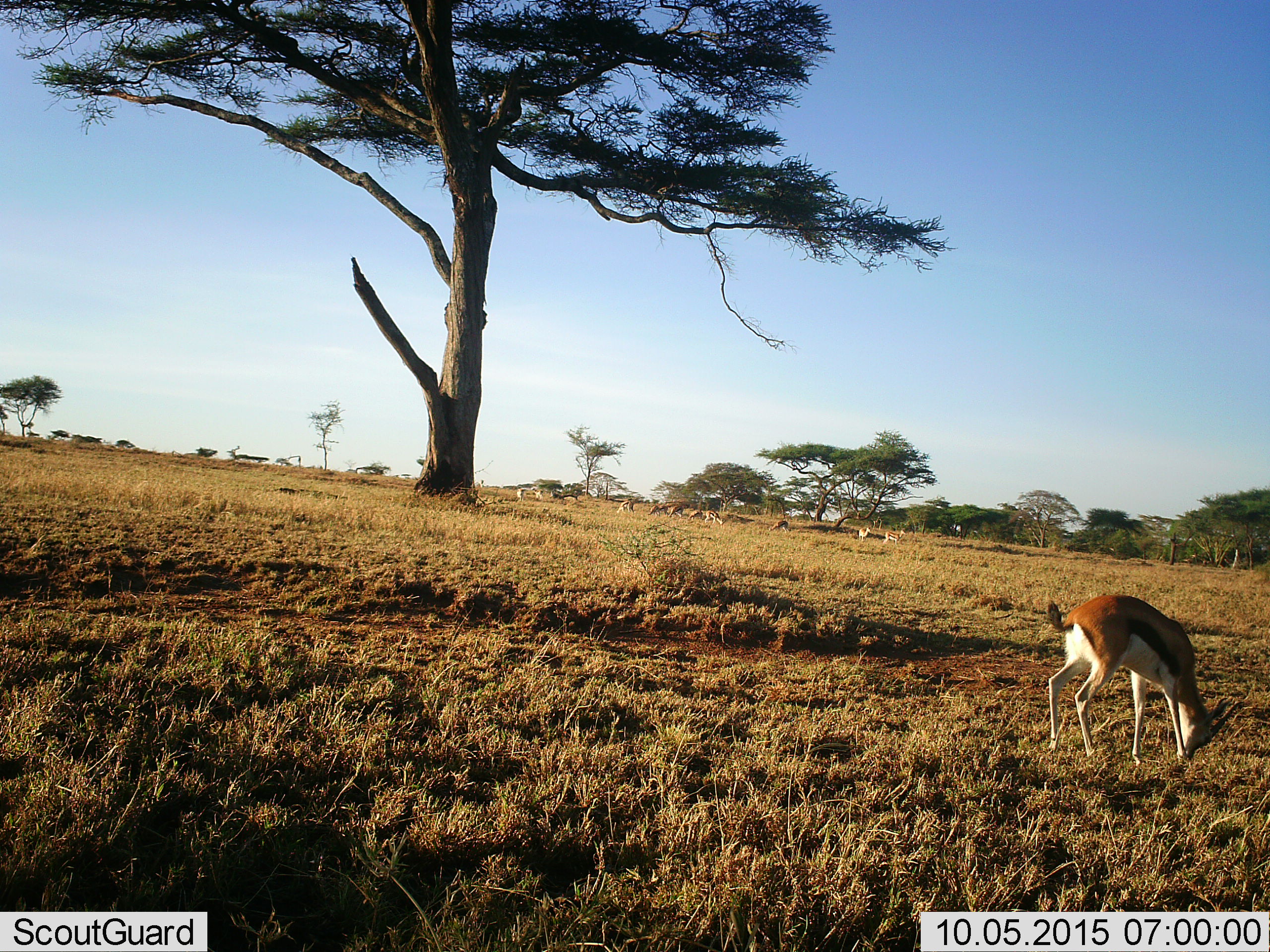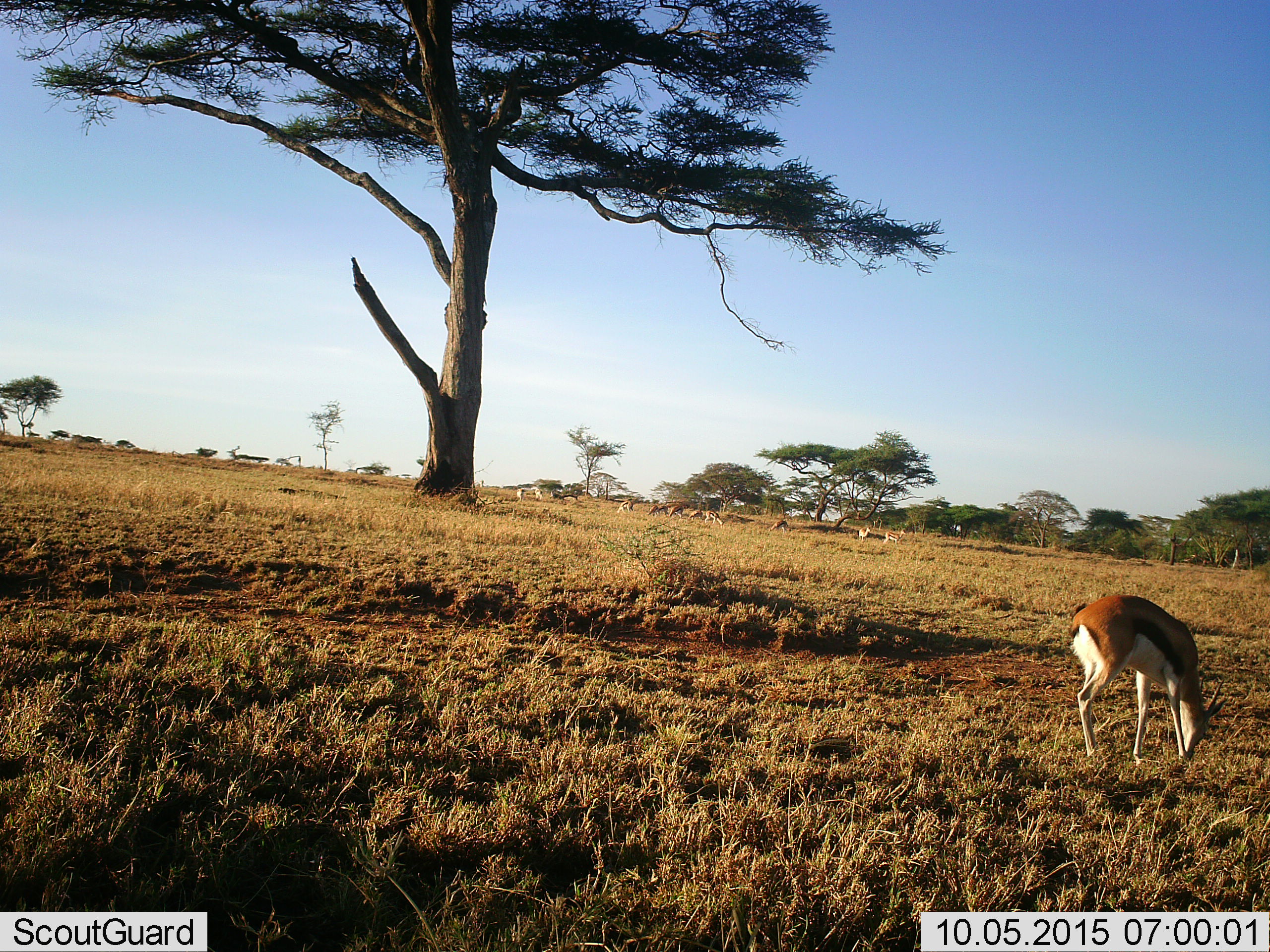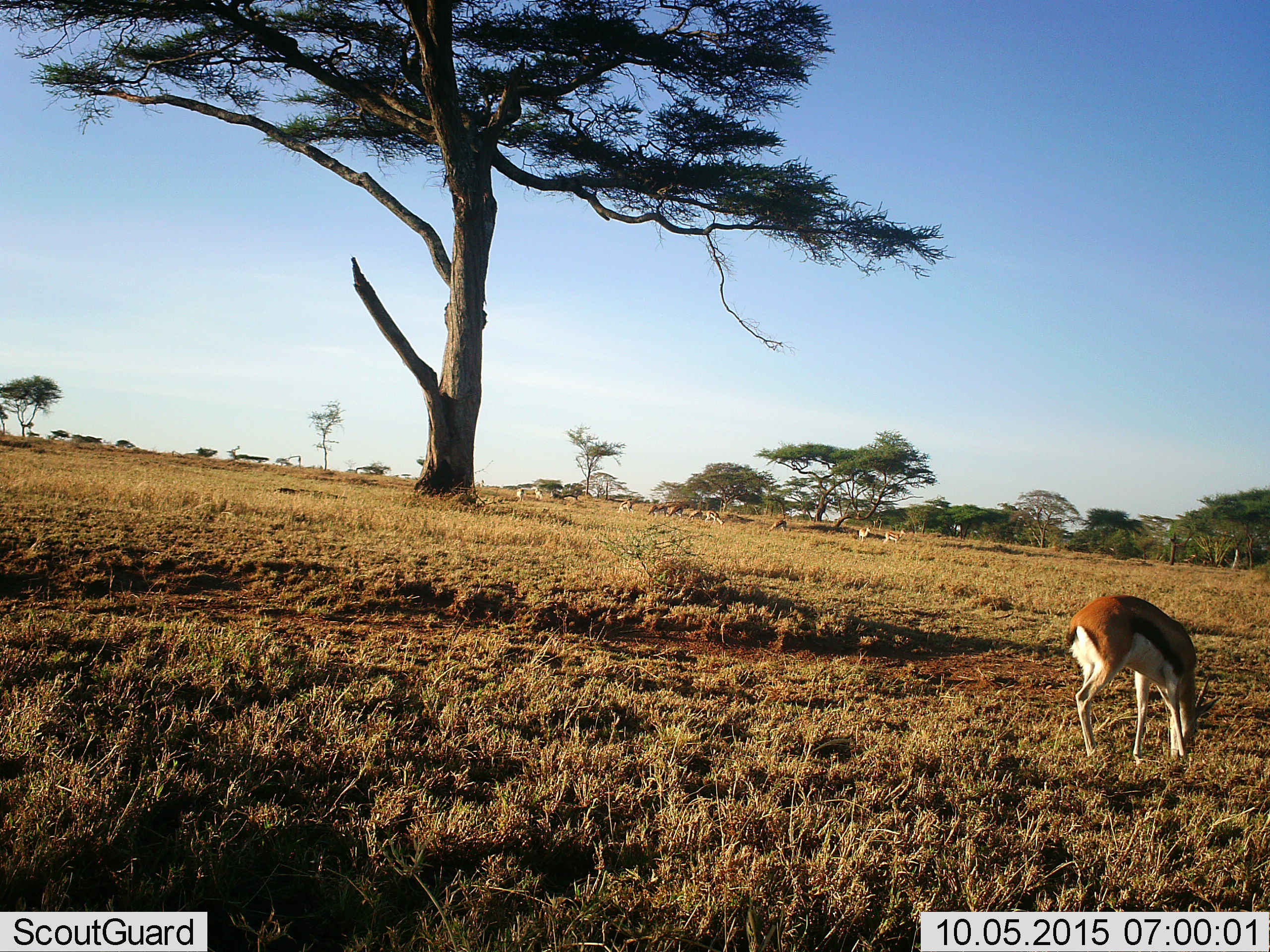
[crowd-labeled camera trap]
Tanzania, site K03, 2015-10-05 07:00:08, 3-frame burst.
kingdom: Animalia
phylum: Chordata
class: Mammalia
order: Artiodactyla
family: Bovidae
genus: Eudorcas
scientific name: Eudorcas thomsonii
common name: thomson's gazelle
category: gazellethomsons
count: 11-50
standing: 40%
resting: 20%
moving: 40%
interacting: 0%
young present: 0%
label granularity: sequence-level